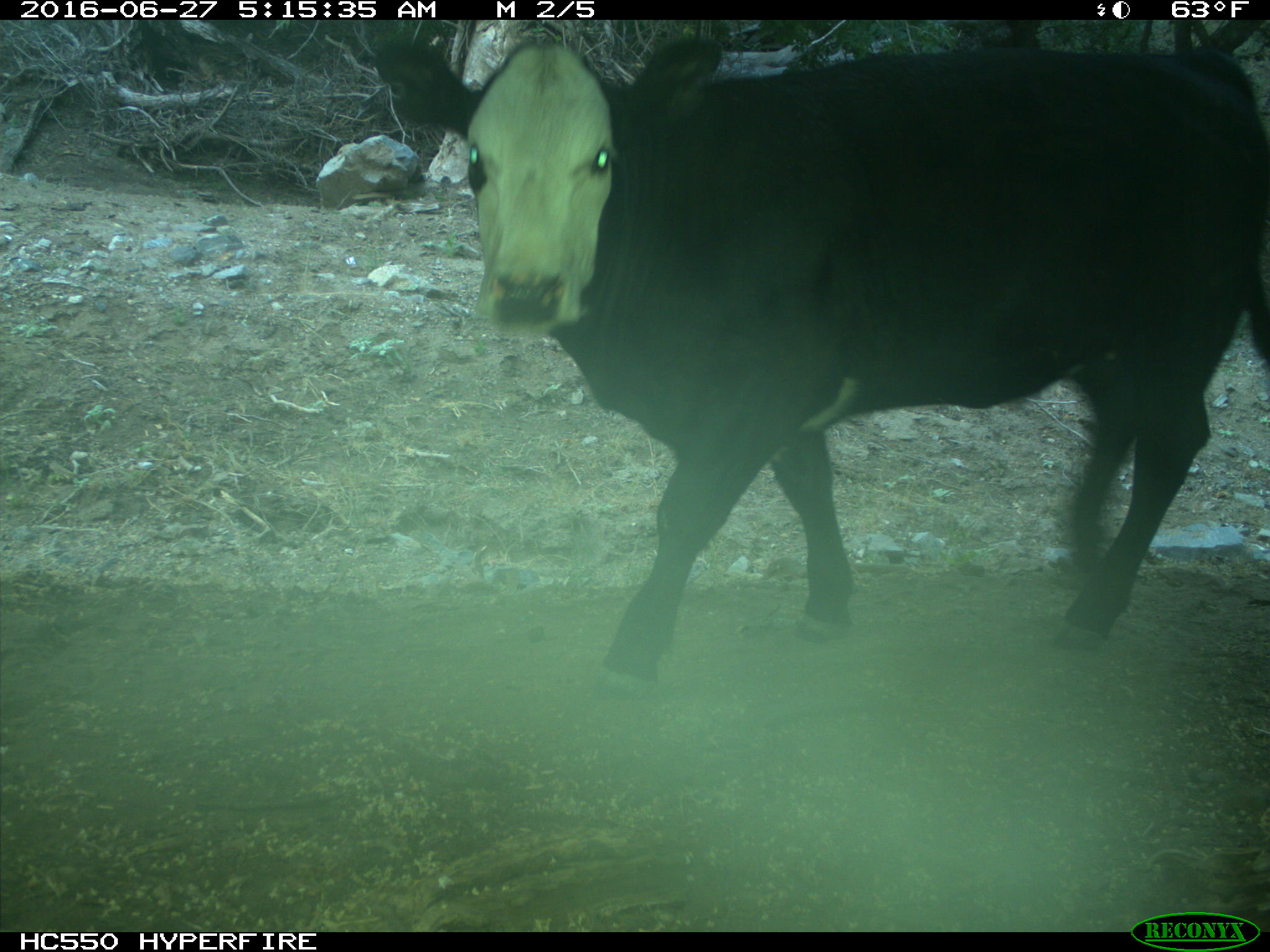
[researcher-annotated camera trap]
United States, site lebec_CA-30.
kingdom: Animalia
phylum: Chordata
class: Mammalia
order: Artiodactyla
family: Bovidae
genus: Bos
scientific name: Bos taurus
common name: domestic cow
Bos taurus (domestic cow).